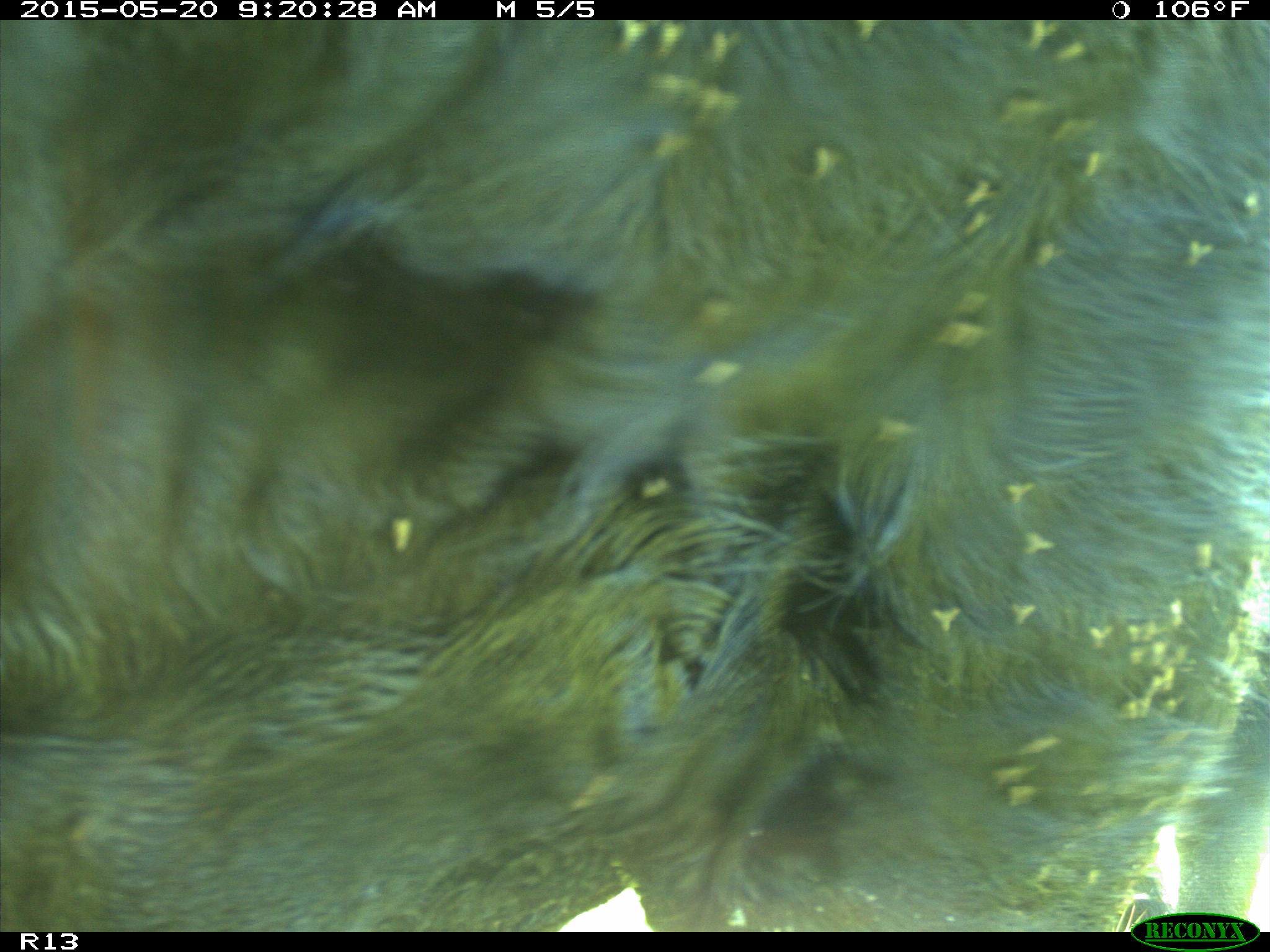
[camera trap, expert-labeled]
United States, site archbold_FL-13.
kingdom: Animalia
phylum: Chordata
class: Mammalia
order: Artiodactyla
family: Bovidae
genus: Bos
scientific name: Bos taurus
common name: domestic cow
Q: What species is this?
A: Bos taurus (domestic cow).